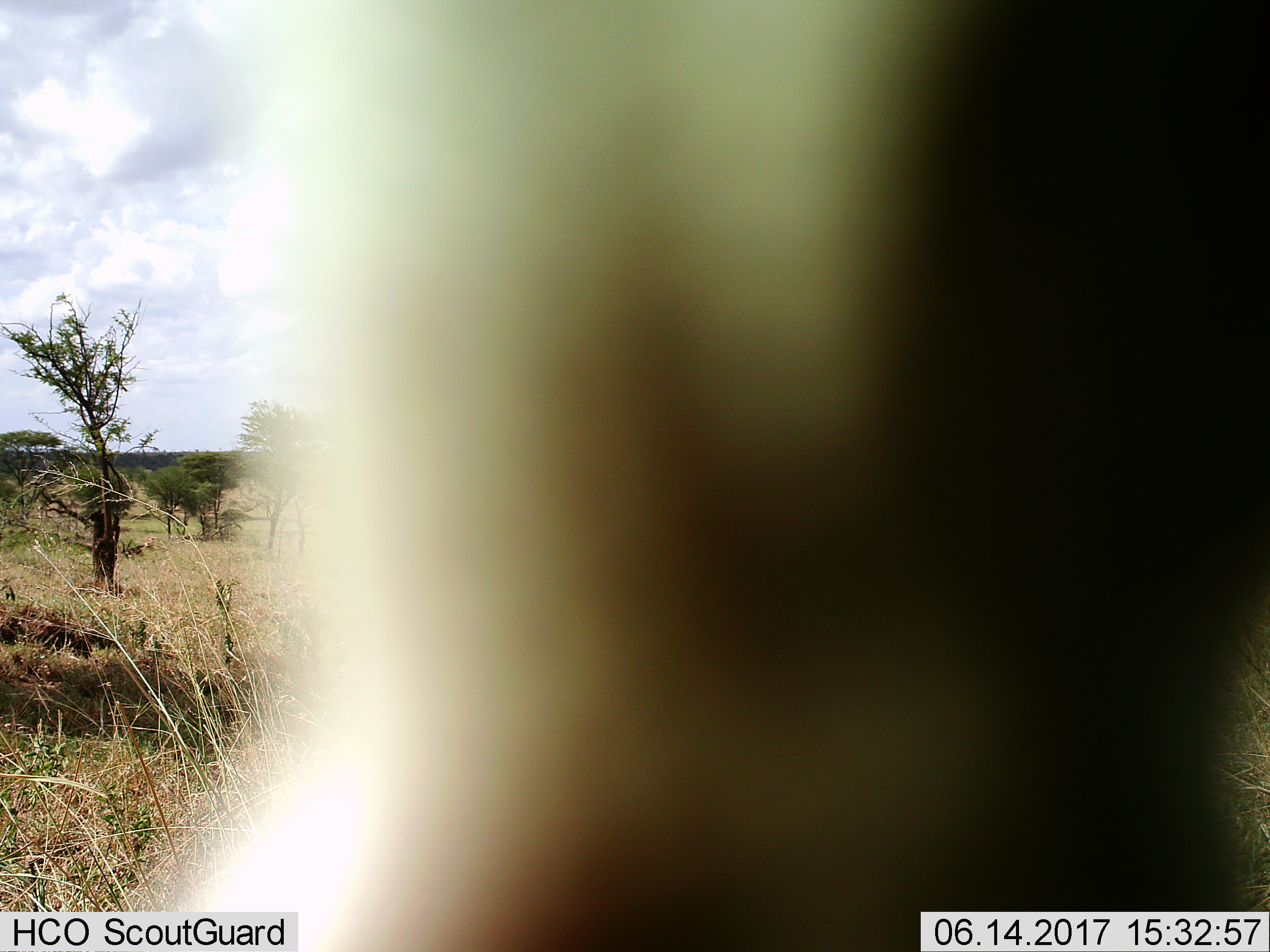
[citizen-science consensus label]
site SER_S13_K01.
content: unidentified animal